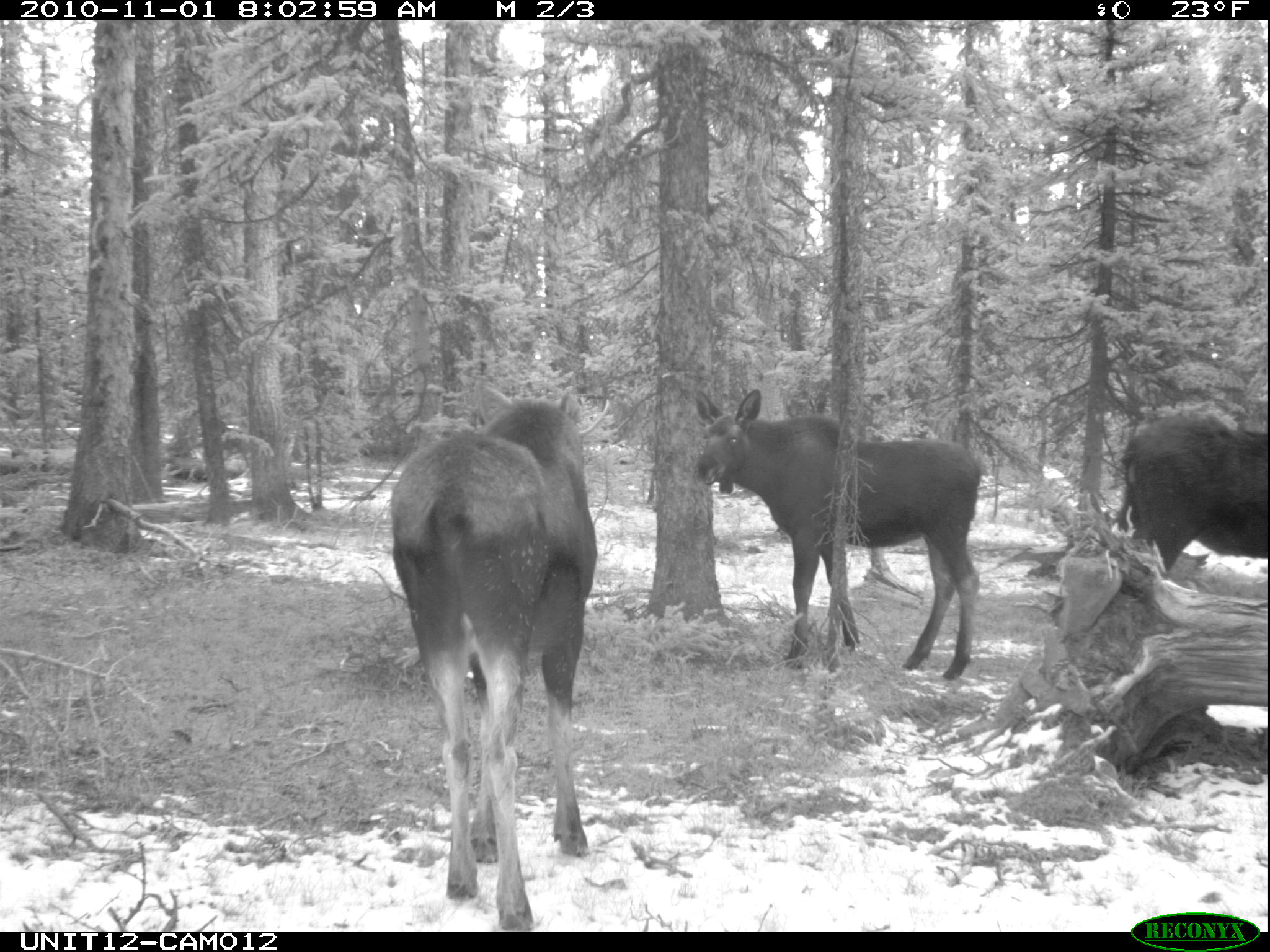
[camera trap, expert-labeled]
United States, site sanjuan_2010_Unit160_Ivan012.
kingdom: Animalia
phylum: Chordata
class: Mammalia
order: Artiodactyla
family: Cervidae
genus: Alces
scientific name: Alces alces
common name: moose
Alces alces (moose).